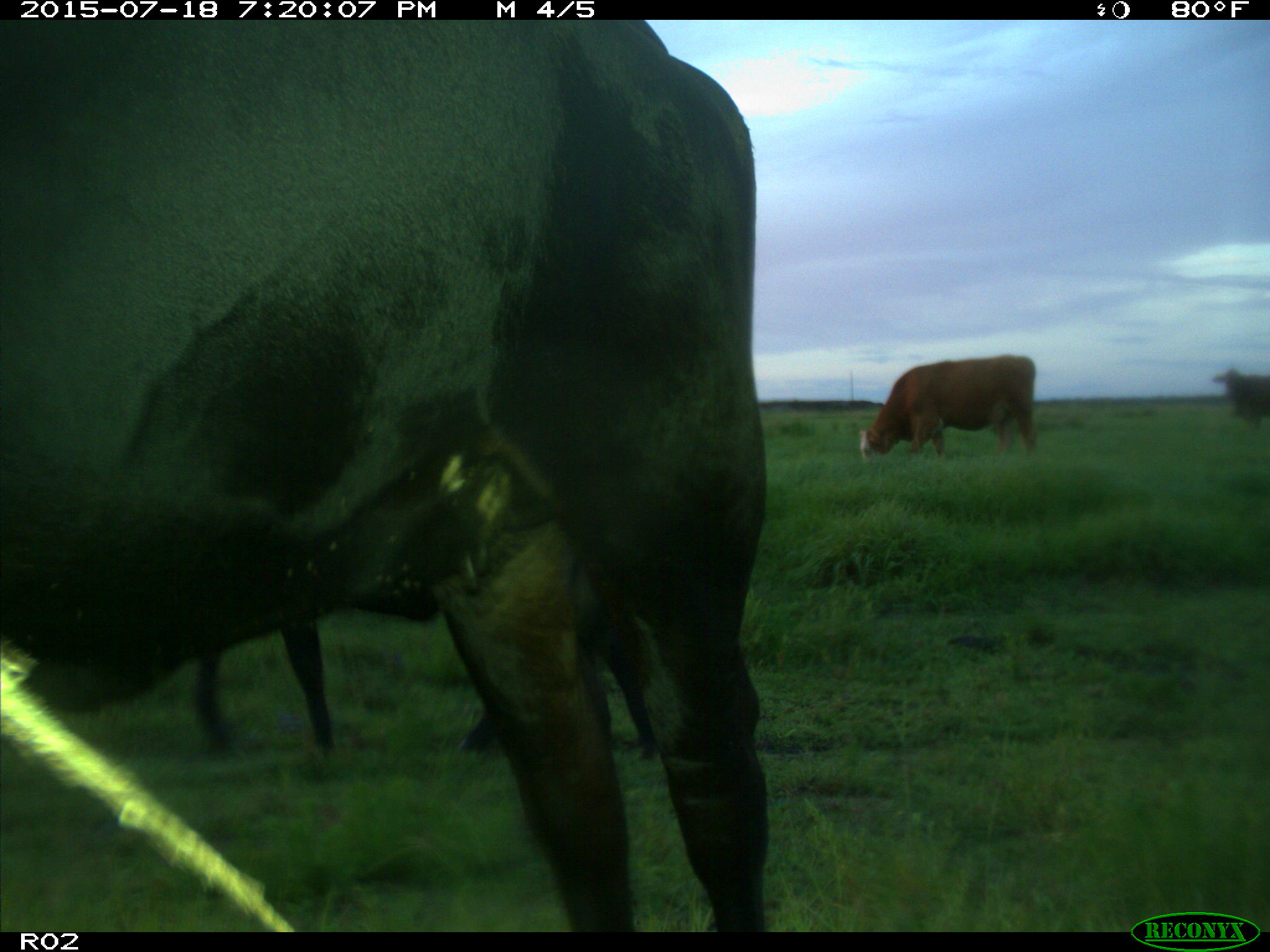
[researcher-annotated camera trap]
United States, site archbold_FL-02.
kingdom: Animalia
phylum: Chordata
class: Mammalia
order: Artiodactyla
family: Bovidae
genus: Bos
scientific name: Bos taurus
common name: domestic cow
Bos taurus (domestic cow).